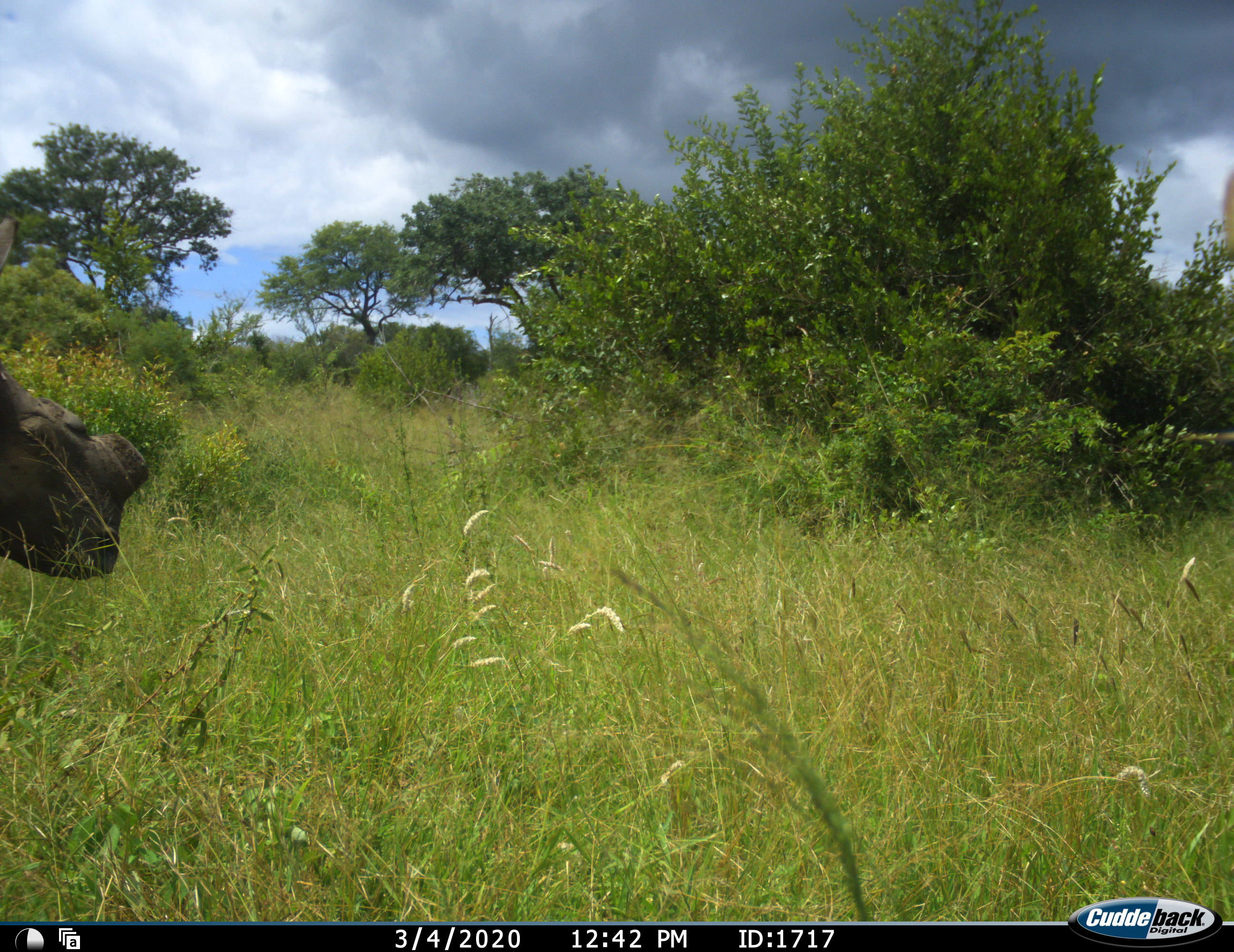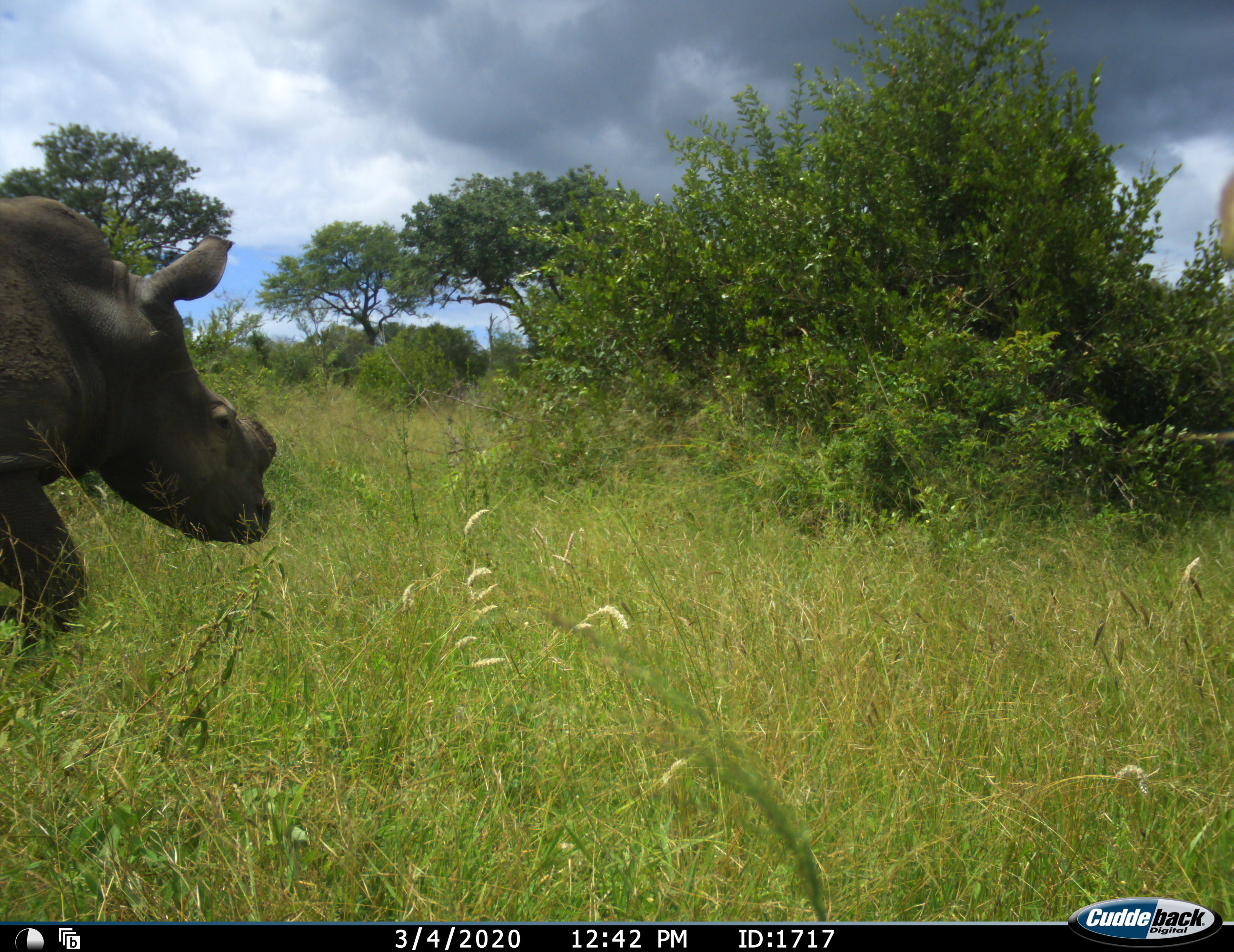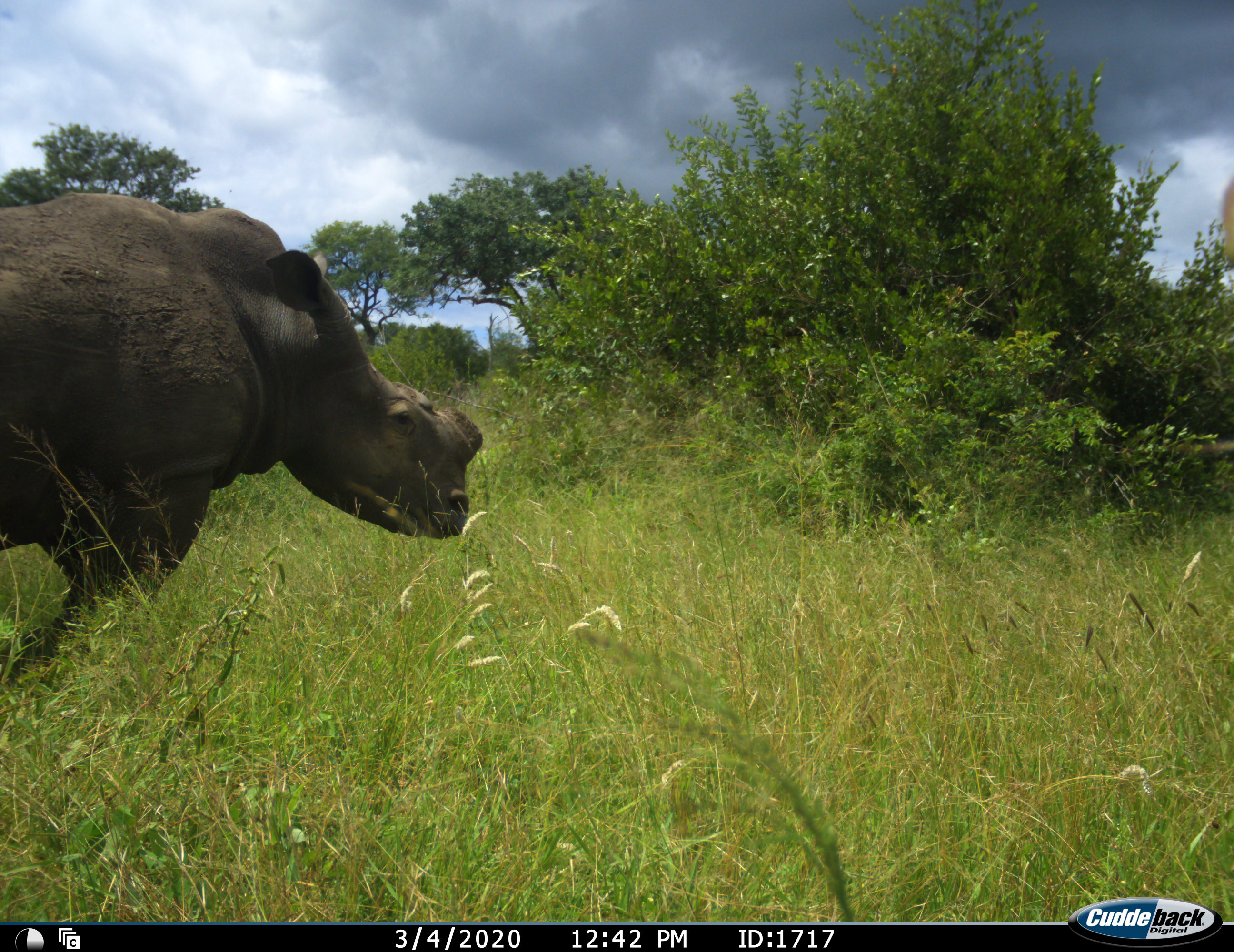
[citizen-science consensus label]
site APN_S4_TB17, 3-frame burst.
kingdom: Animalia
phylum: Chordata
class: Mammalia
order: Perissodactyla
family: Rhinocerotidae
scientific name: Rhinocerotidae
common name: unknown rhinoceros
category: rhinocerosunknown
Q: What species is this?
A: Rhinocerosunknown (unknown rhinoceros) (Rhinocerotidae).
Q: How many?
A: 1.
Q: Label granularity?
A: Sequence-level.